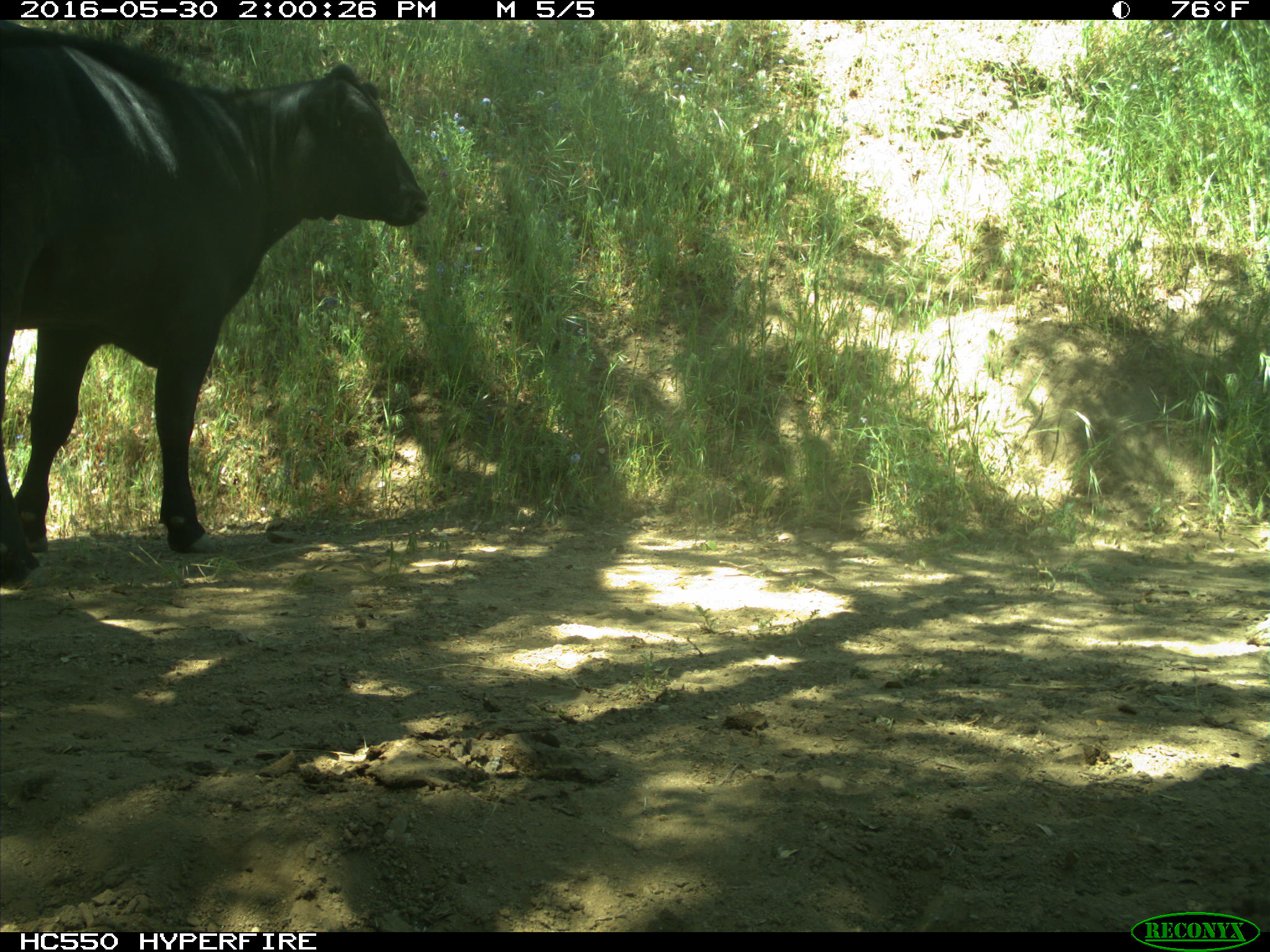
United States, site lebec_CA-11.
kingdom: Animalia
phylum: Chordata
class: Mammalia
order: Artiodactyla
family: Bovidae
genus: Bos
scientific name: Bos taurus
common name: domestic cow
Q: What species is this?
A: Bos taurus (domestic cow).